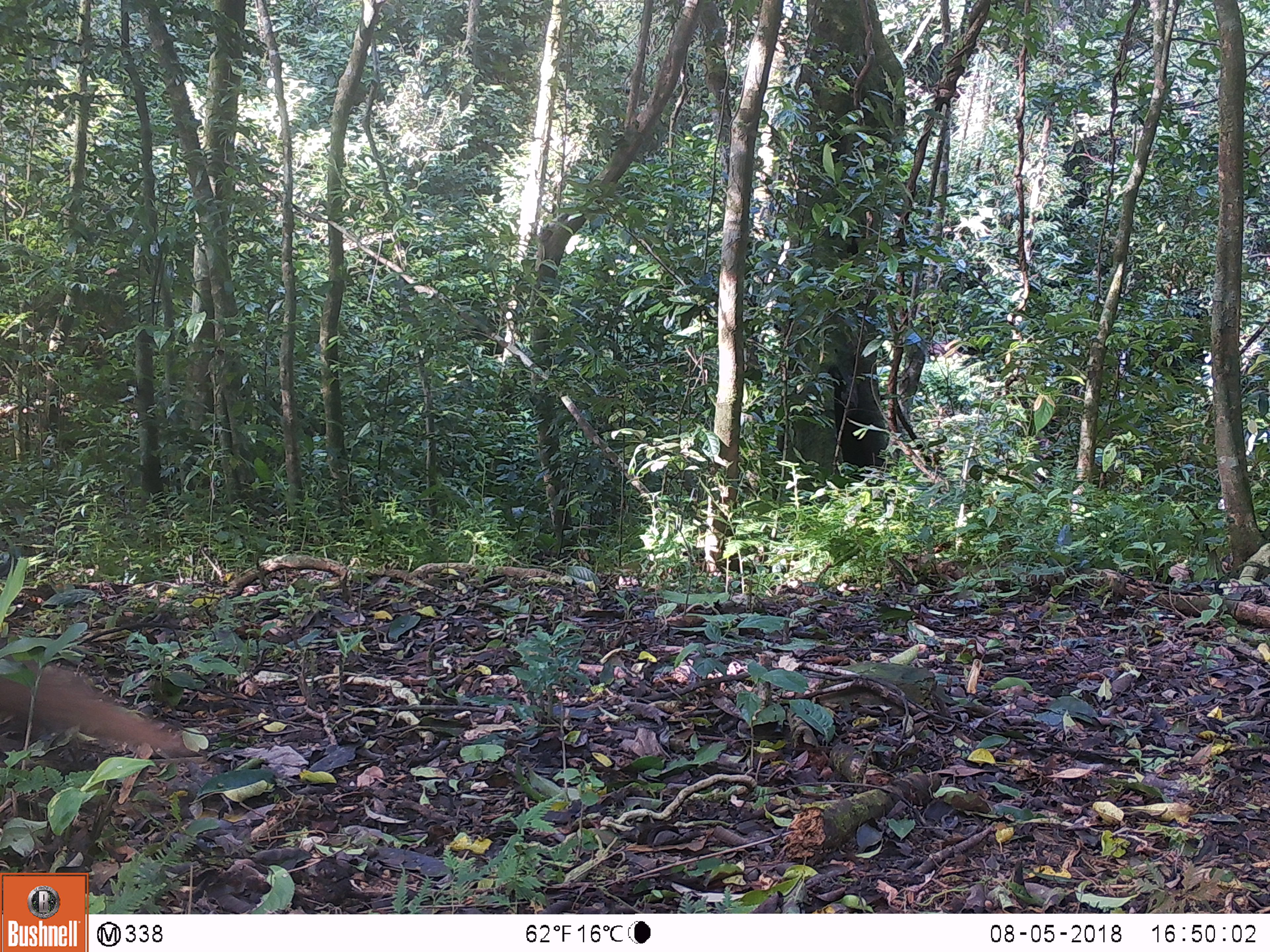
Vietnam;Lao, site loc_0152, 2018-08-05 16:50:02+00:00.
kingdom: Animalia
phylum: Chordata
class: Mammalia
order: Carnivora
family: Herpestidae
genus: Urva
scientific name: Urva urva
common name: crab-eating mongoose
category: crab eating mongoose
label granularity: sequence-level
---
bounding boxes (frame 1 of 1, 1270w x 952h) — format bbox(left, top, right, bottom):
crab eating mongoose: bbox(1, 656, 205, 758)